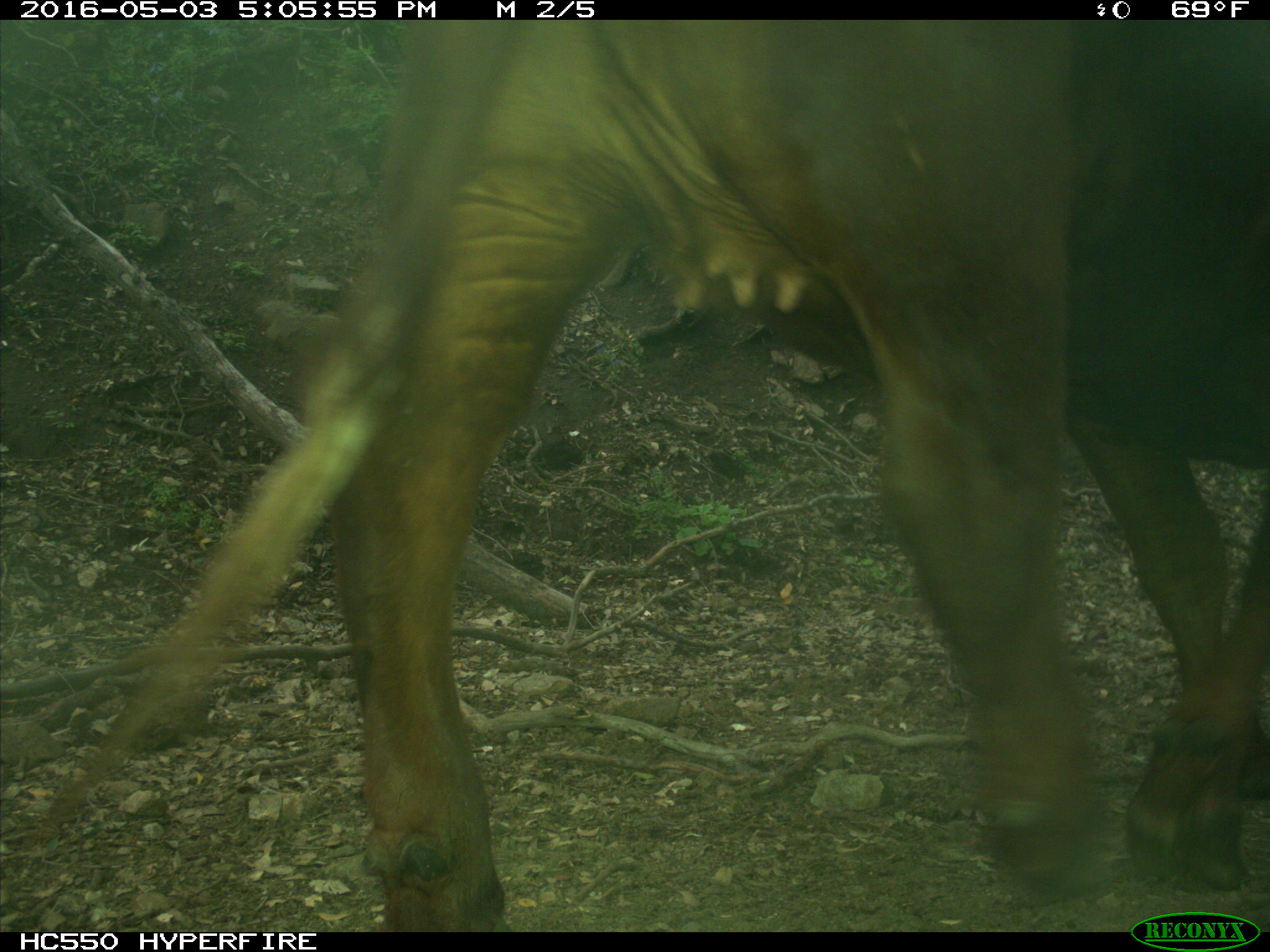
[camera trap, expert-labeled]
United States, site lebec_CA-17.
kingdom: Animalia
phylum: Chordata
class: Mammalia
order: Artiodactyla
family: Bovidae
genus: Bos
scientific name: Bos taurus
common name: domestic cow